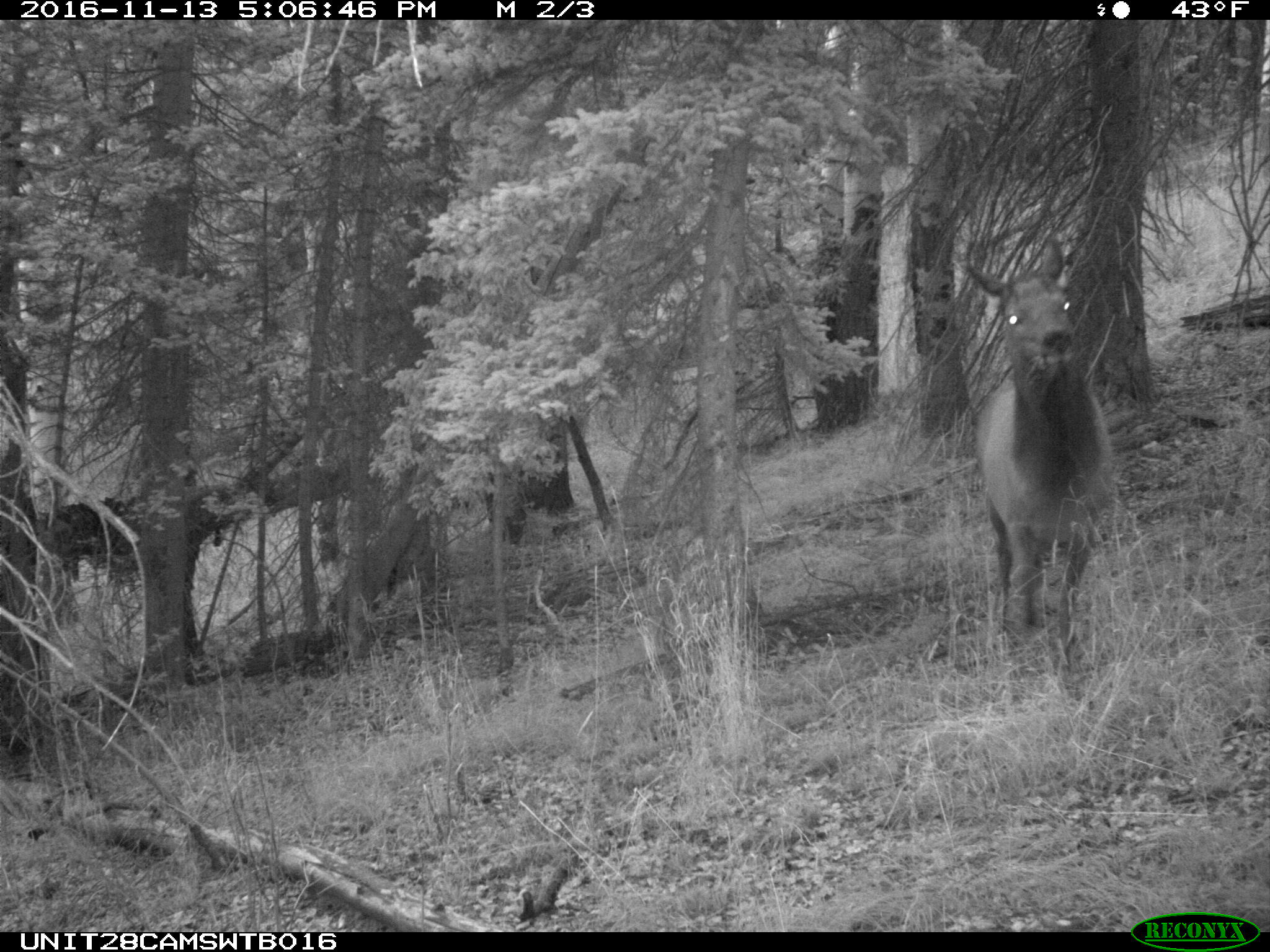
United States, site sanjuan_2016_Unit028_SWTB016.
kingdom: Animalia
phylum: Chordata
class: Mammalia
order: Artiodactyla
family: Cervidae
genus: Cervus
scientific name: Cervus elaphus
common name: red deer